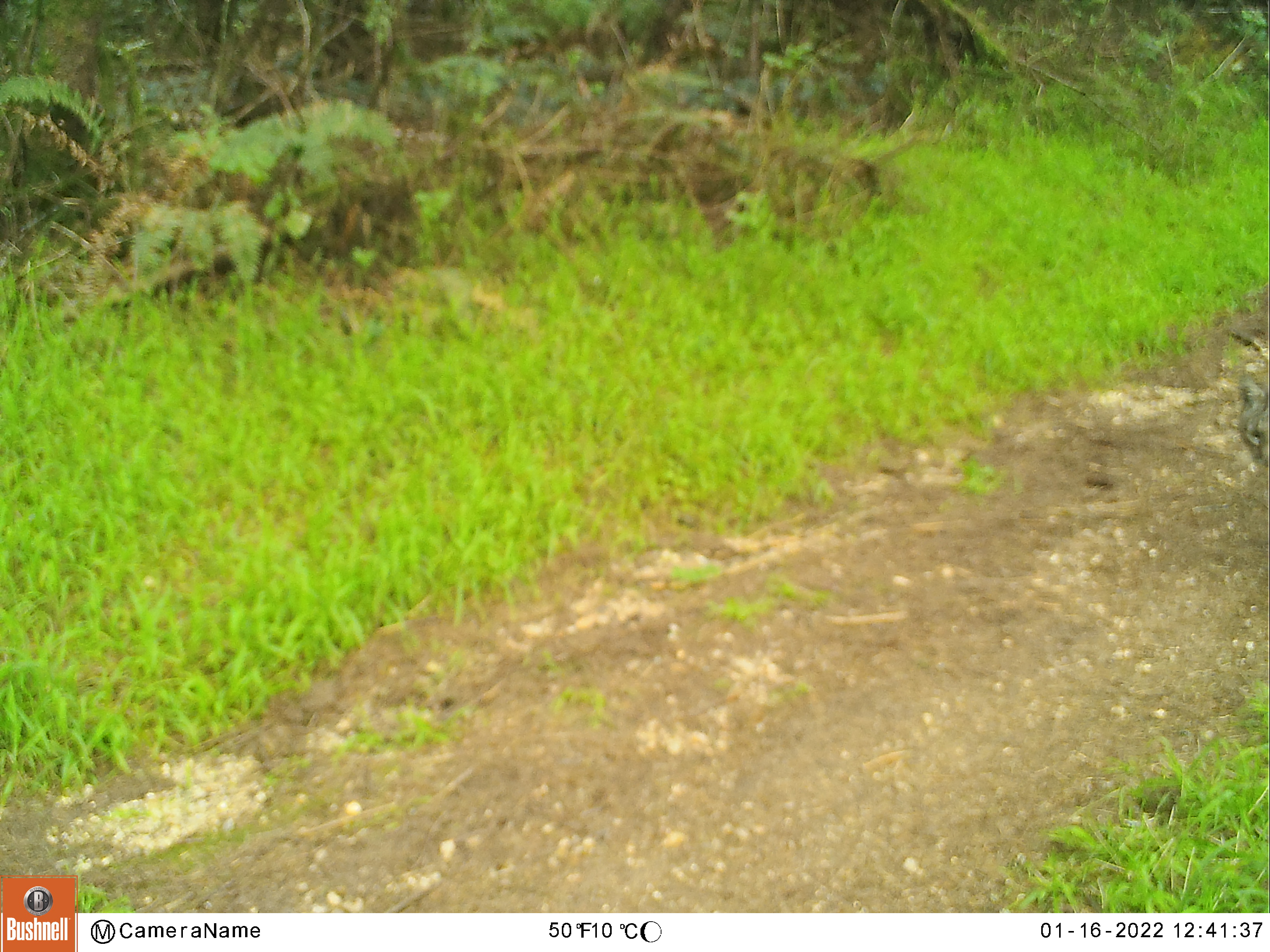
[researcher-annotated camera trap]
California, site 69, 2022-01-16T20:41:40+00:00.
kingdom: Animalia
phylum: Chordata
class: Mammalia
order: Carnivora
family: Felidae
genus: Lynx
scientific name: Lynx rufus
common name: bobcat